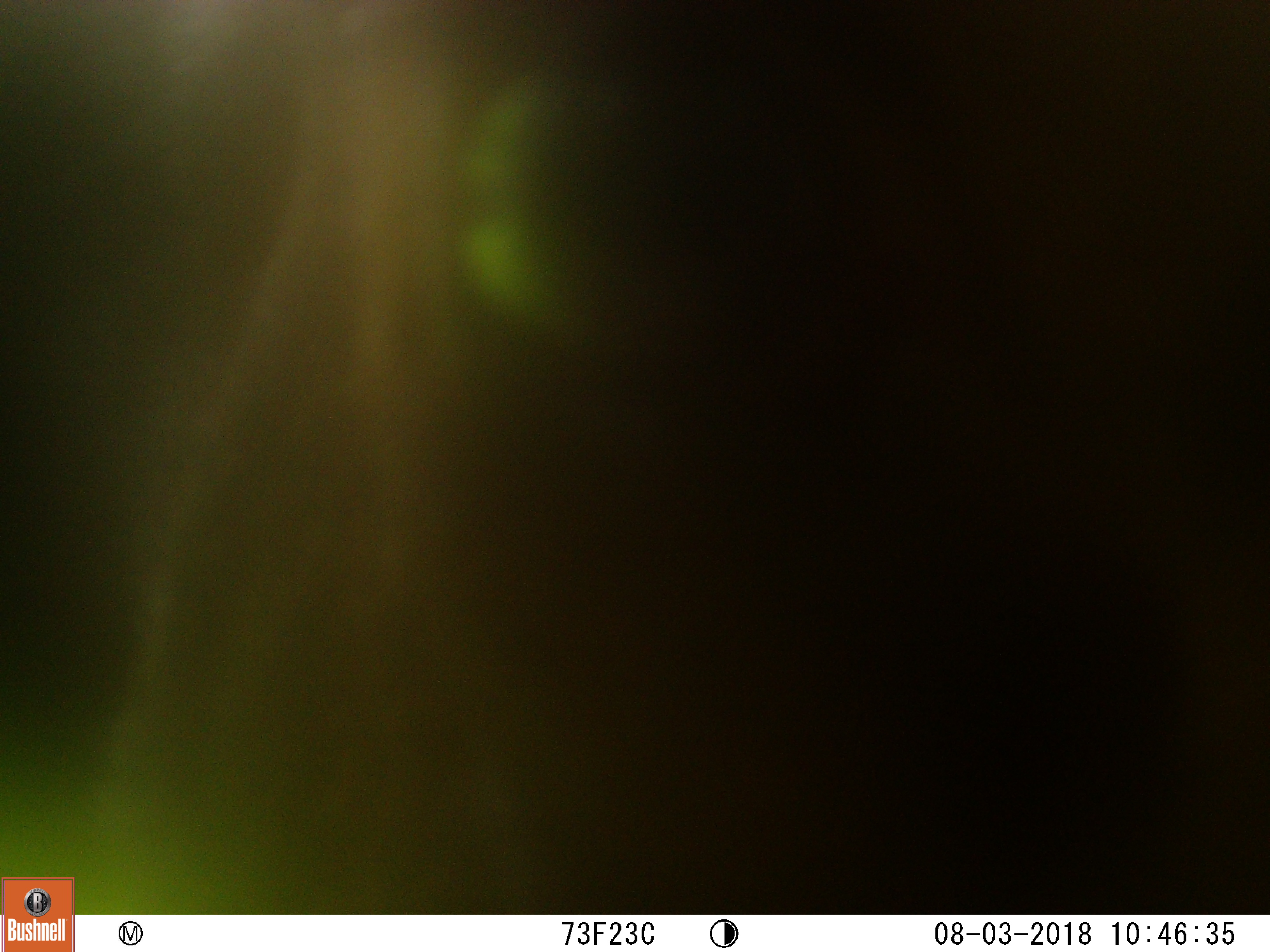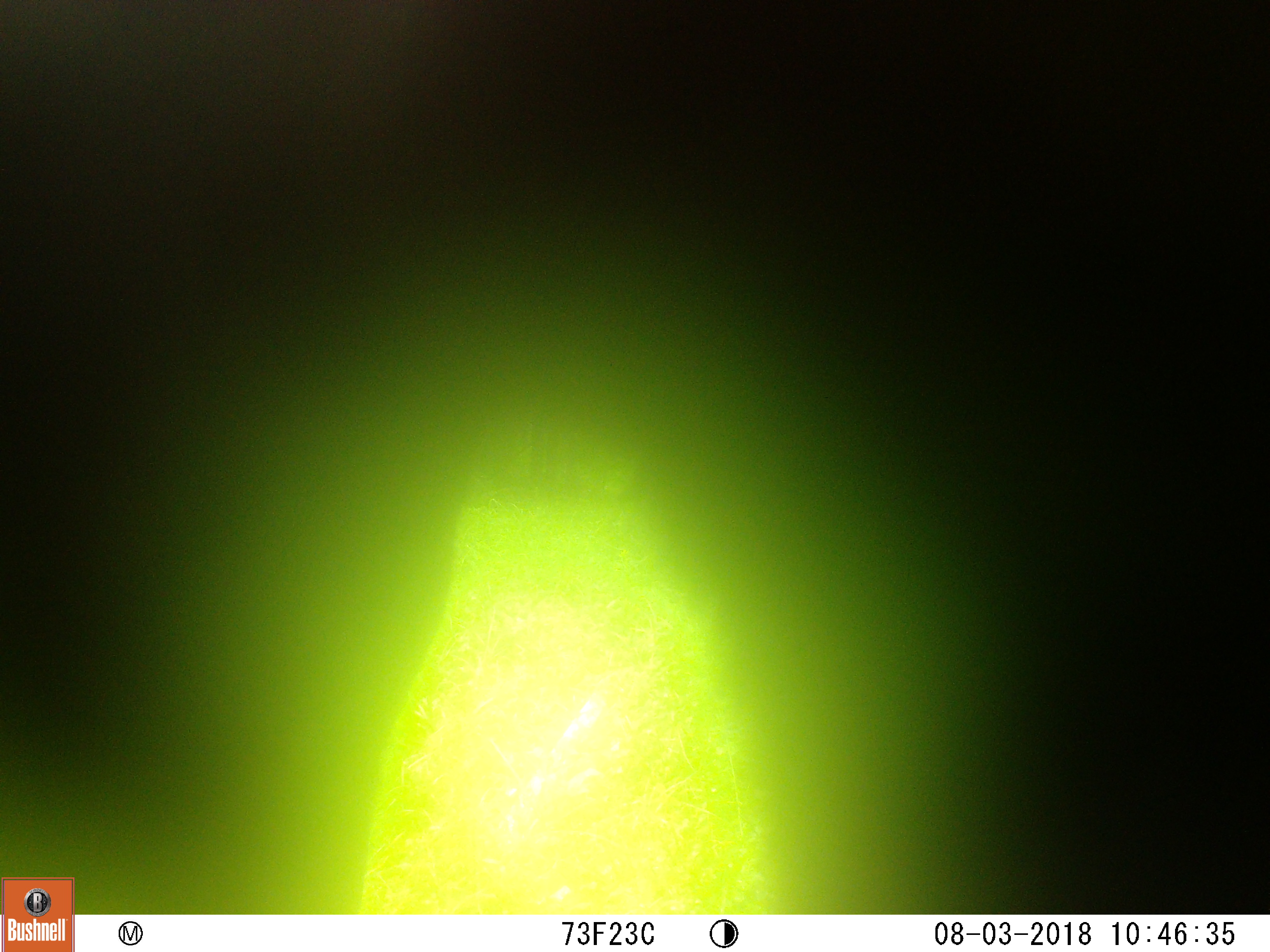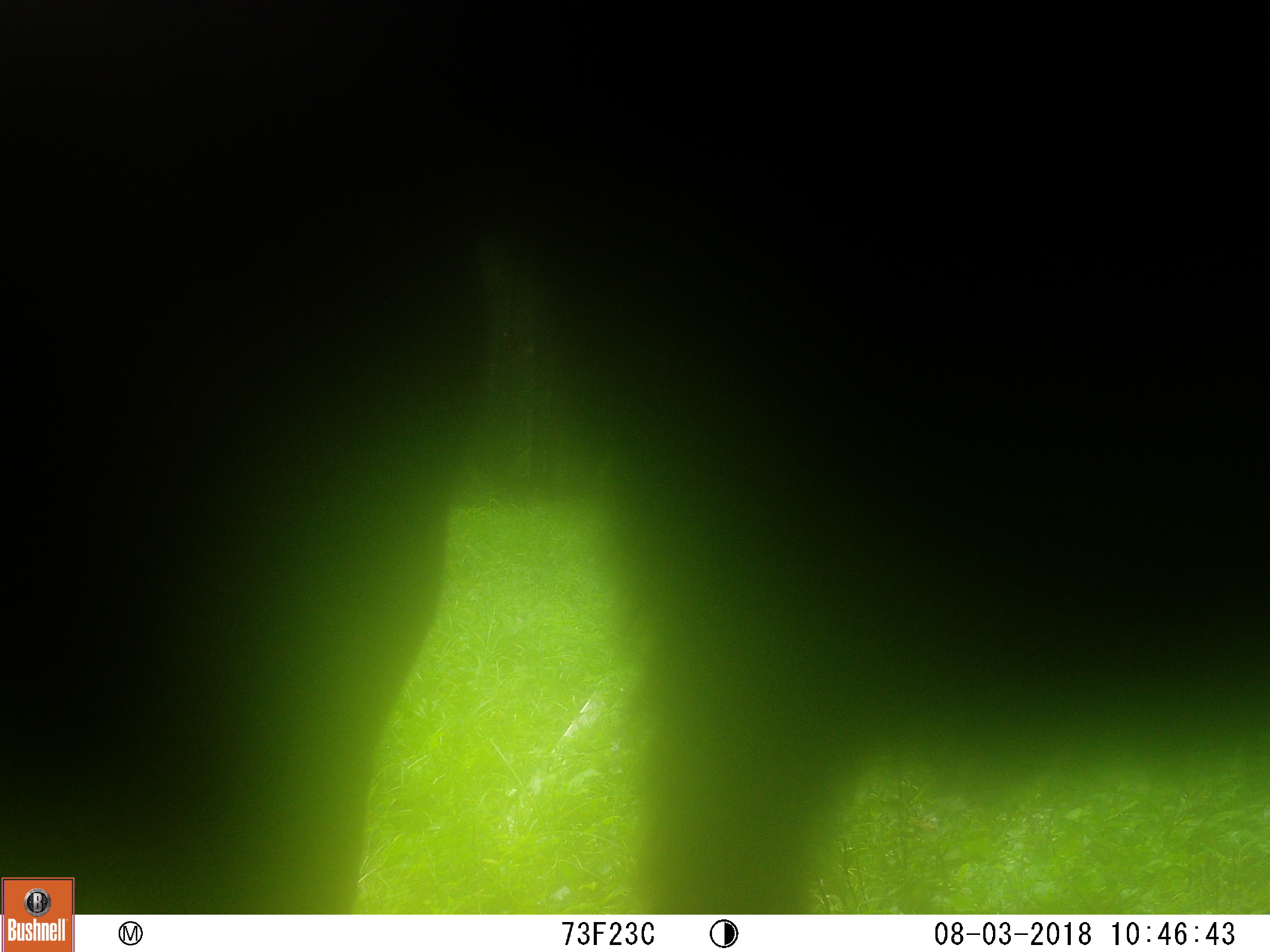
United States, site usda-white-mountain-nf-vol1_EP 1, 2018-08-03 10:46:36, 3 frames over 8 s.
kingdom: Animalia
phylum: Chordata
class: Mammalia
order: Artiodactyla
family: Cervidae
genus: Alces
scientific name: Alces alces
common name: moose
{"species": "moose (Alces alces)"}